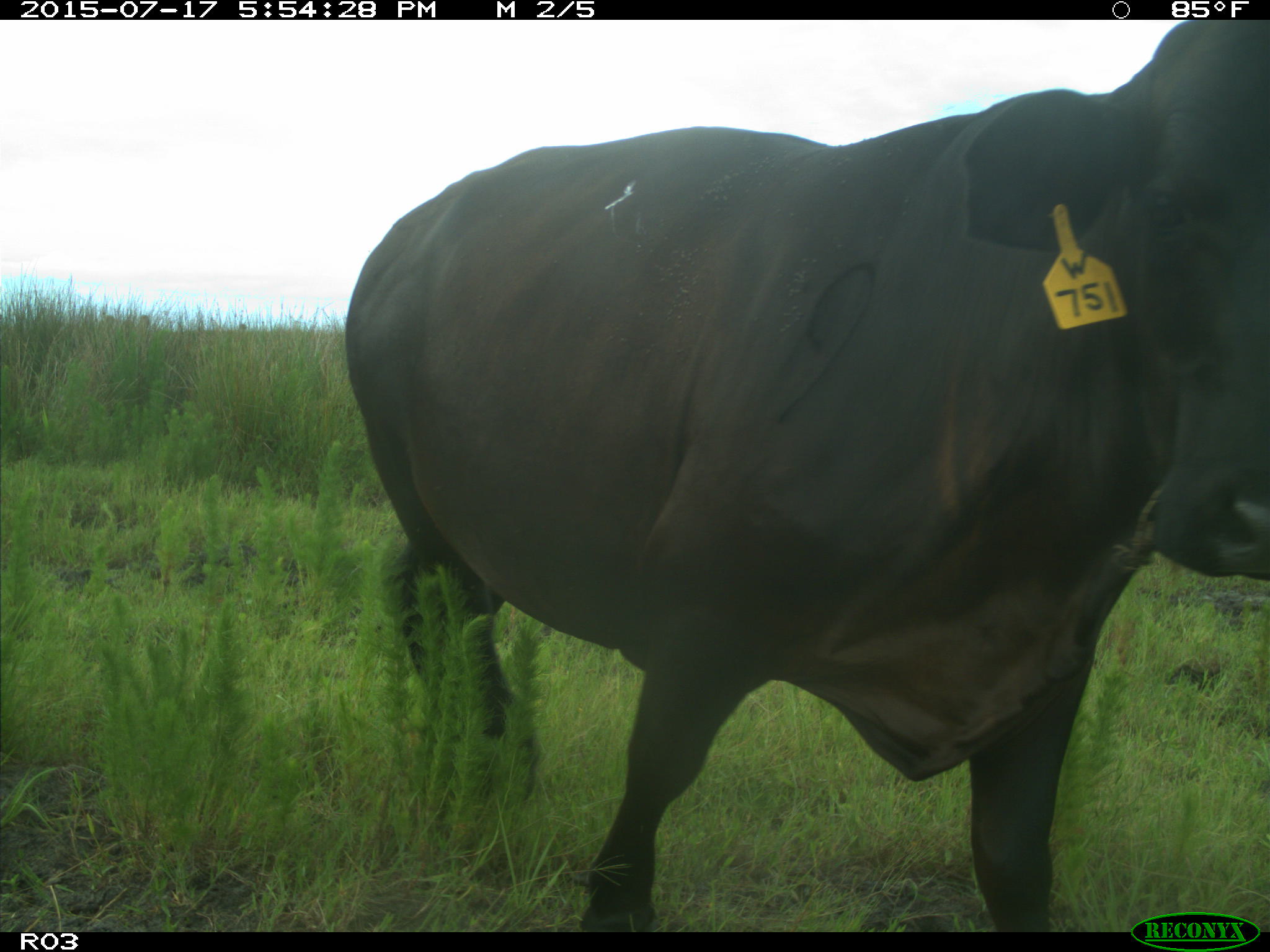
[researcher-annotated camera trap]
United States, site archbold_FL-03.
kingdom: Animalia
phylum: Chordata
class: Mammalia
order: Artiodactyla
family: Bovidae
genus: Bos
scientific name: Bos taurus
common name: domestic cow